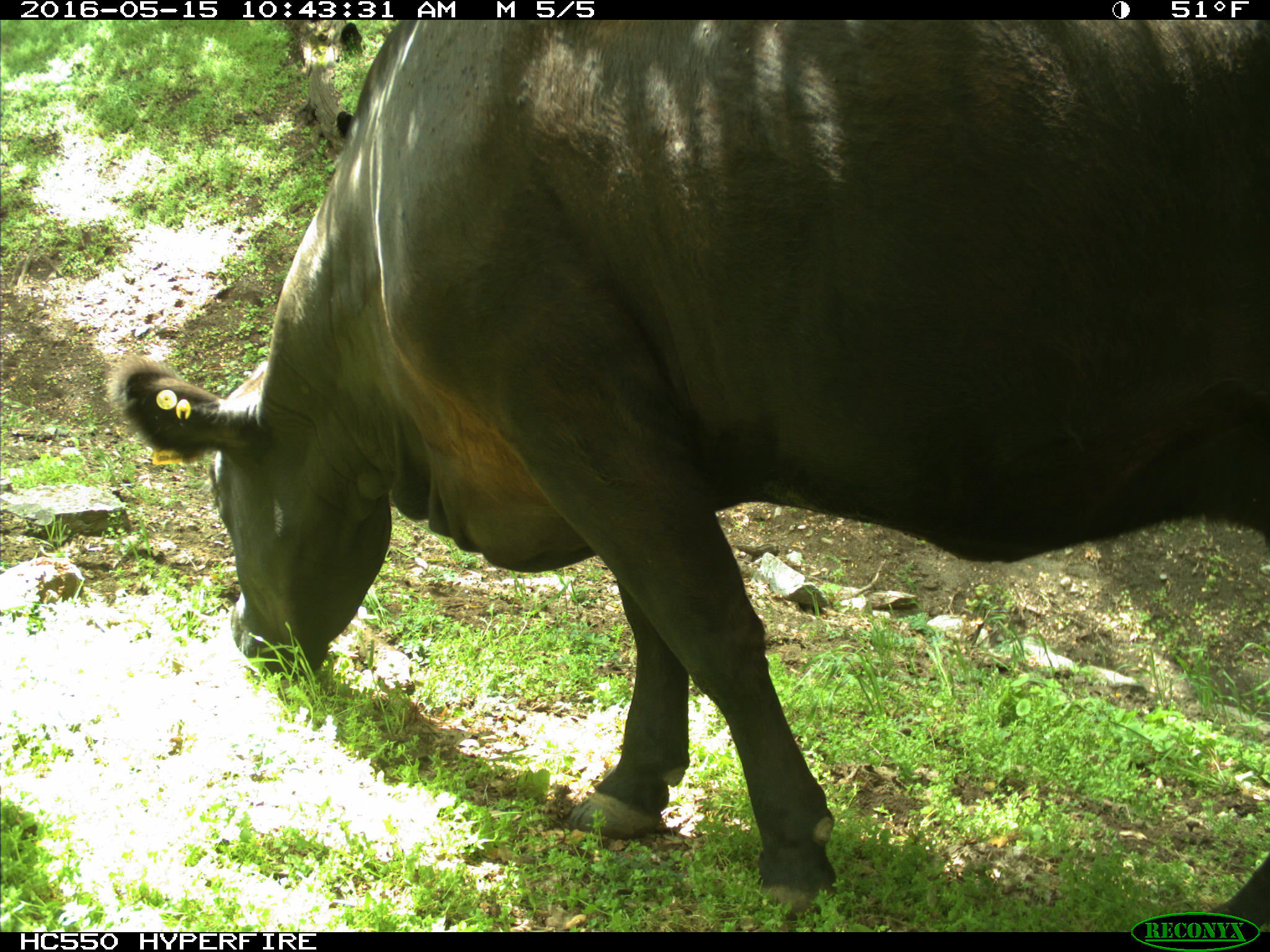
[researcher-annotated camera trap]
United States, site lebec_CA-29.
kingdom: Animalia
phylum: Chordata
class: Mammalia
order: Artiodactyla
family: Bovidae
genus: Bos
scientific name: Bos taurus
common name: domestic cow